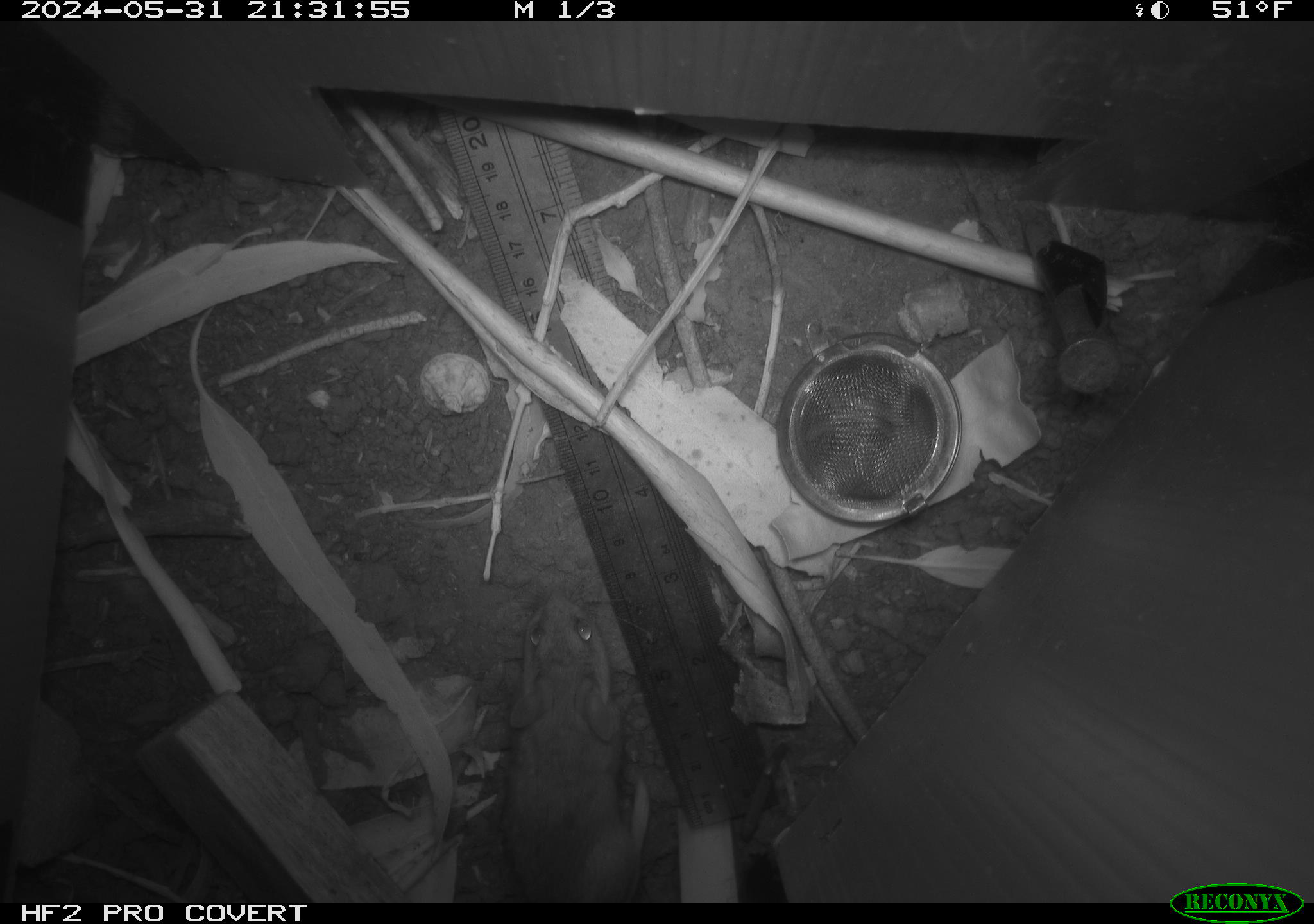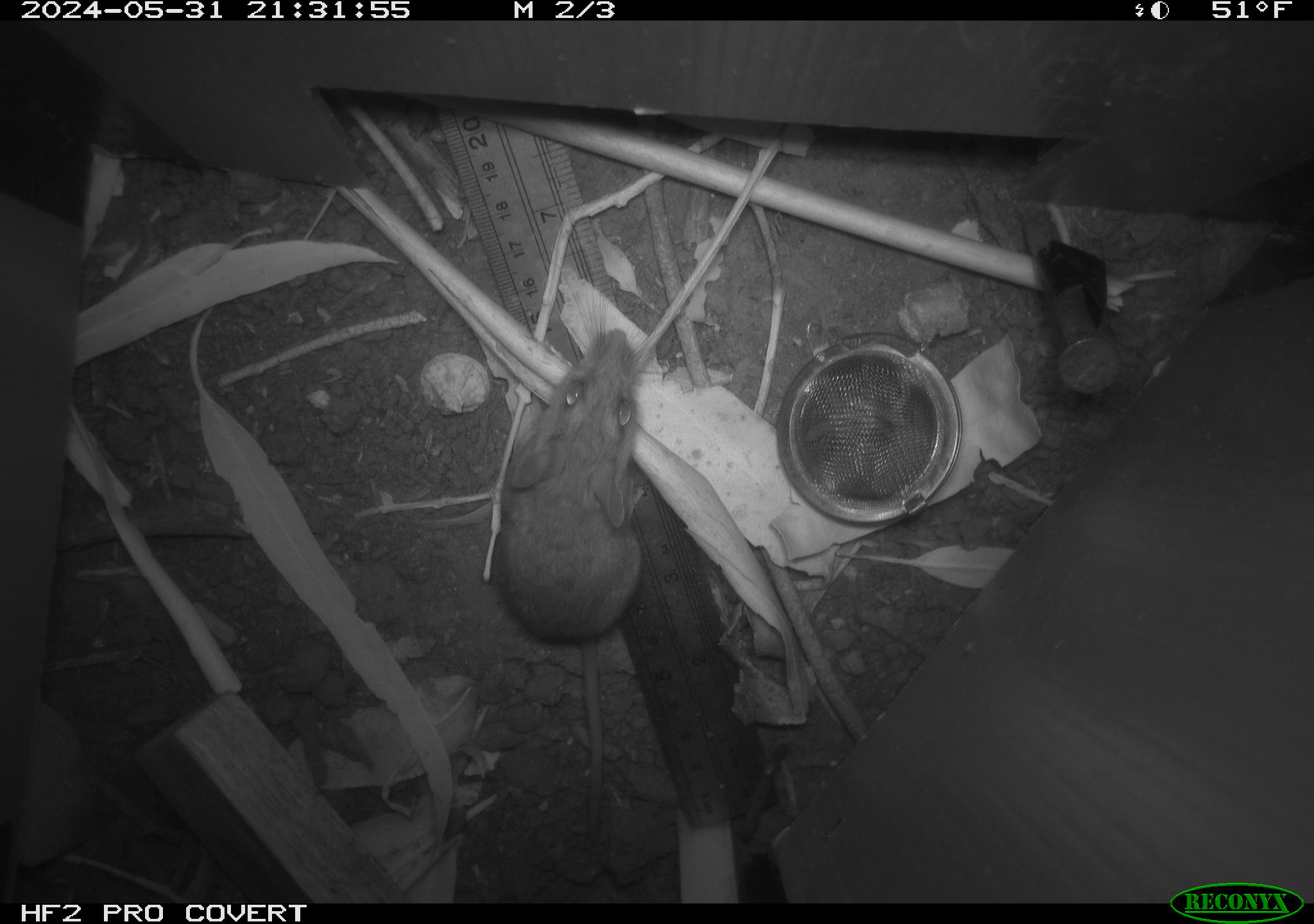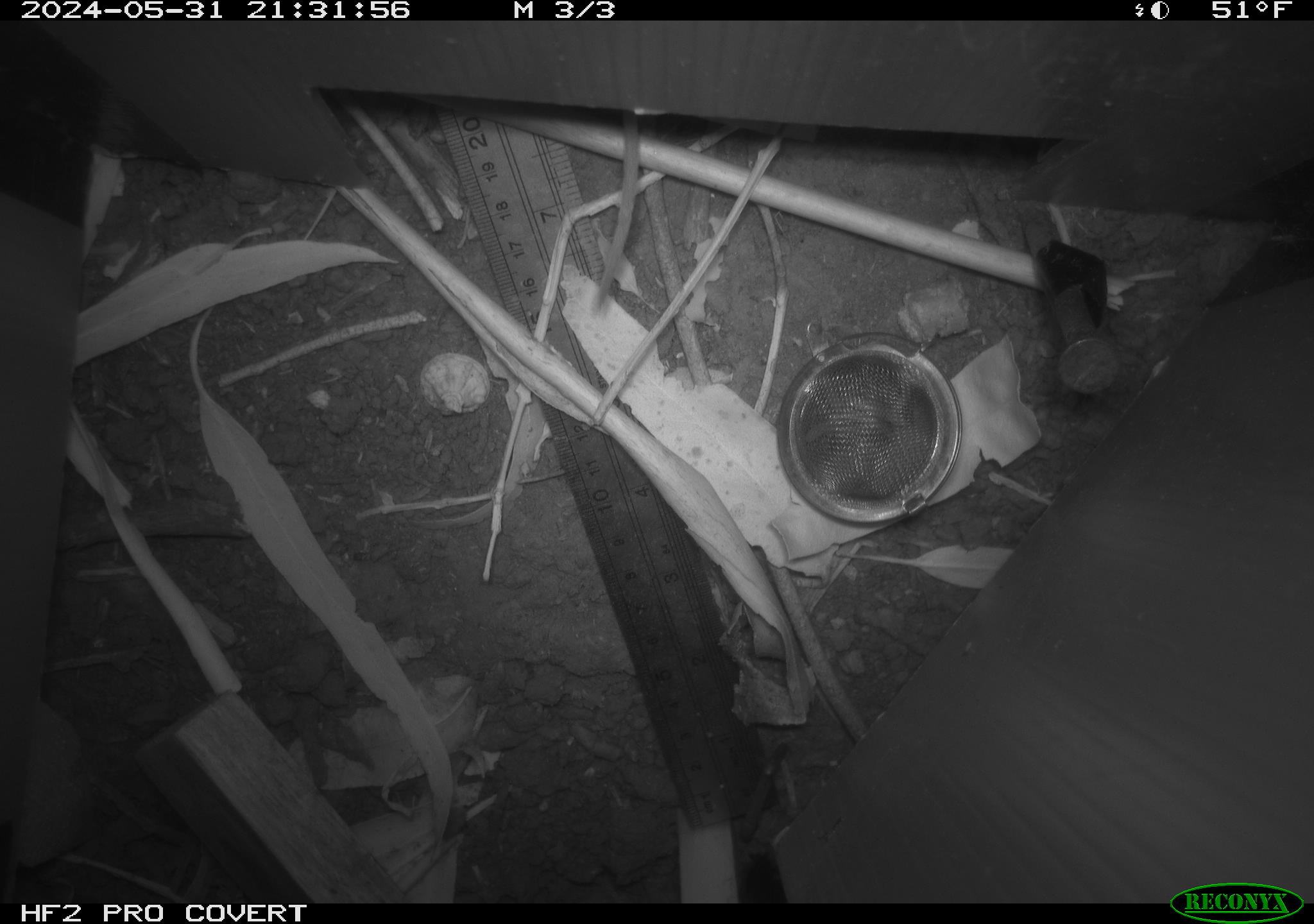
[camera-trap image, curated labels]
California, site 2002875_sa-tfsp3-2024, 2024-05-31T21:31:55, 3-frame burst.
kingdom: Animalia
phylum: Chordata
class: Mammalia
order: Rodentia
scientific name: Rodentia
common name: rodent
Rodent (Rodentia).